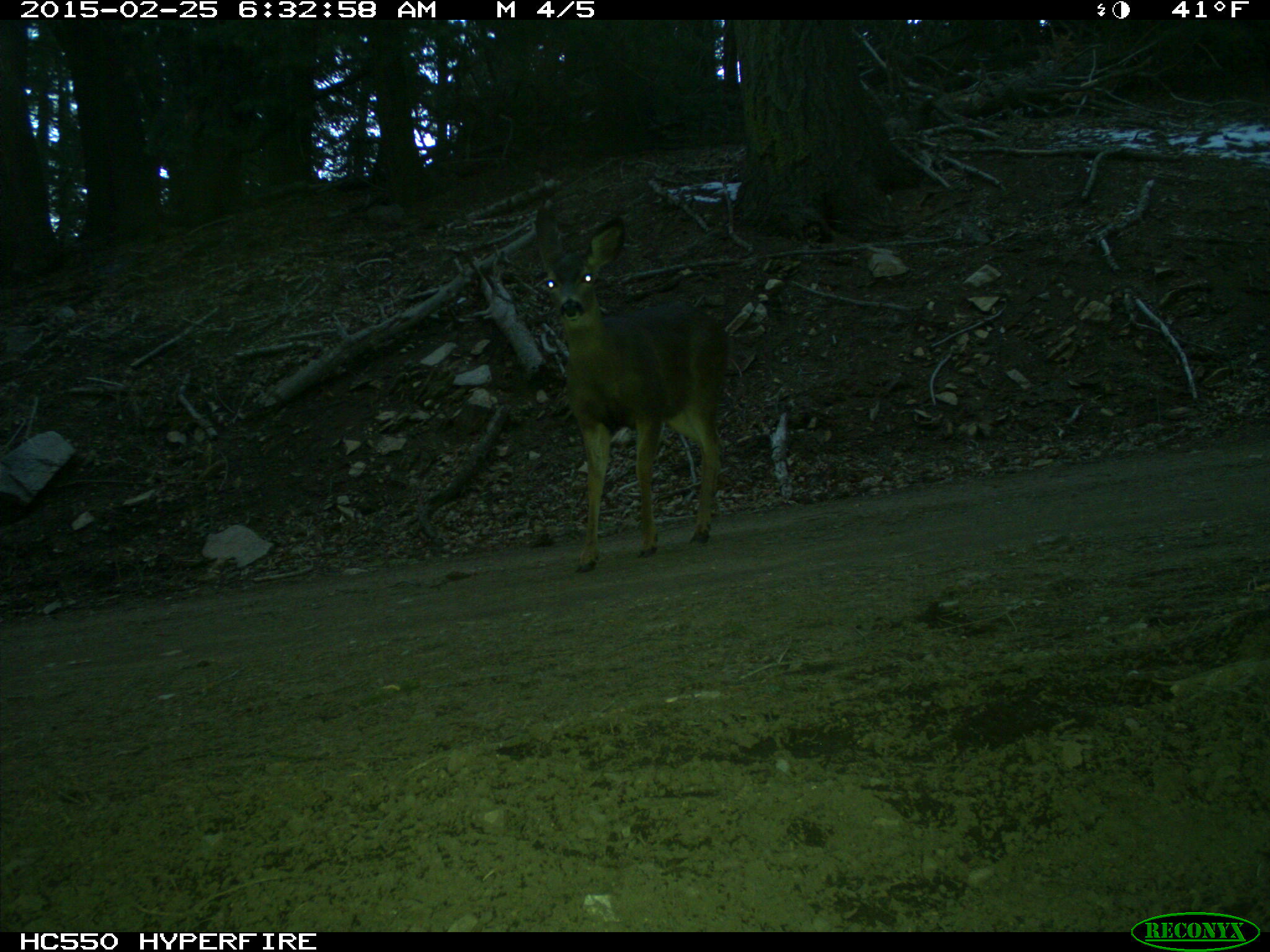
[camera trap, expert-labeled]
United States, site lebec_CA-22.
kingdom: Animalia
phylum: Chordata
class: Mammalia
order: Artiodactyla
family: Cervidae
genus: Odocoileus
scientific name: Odocoileus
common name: deer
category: unidentified deer